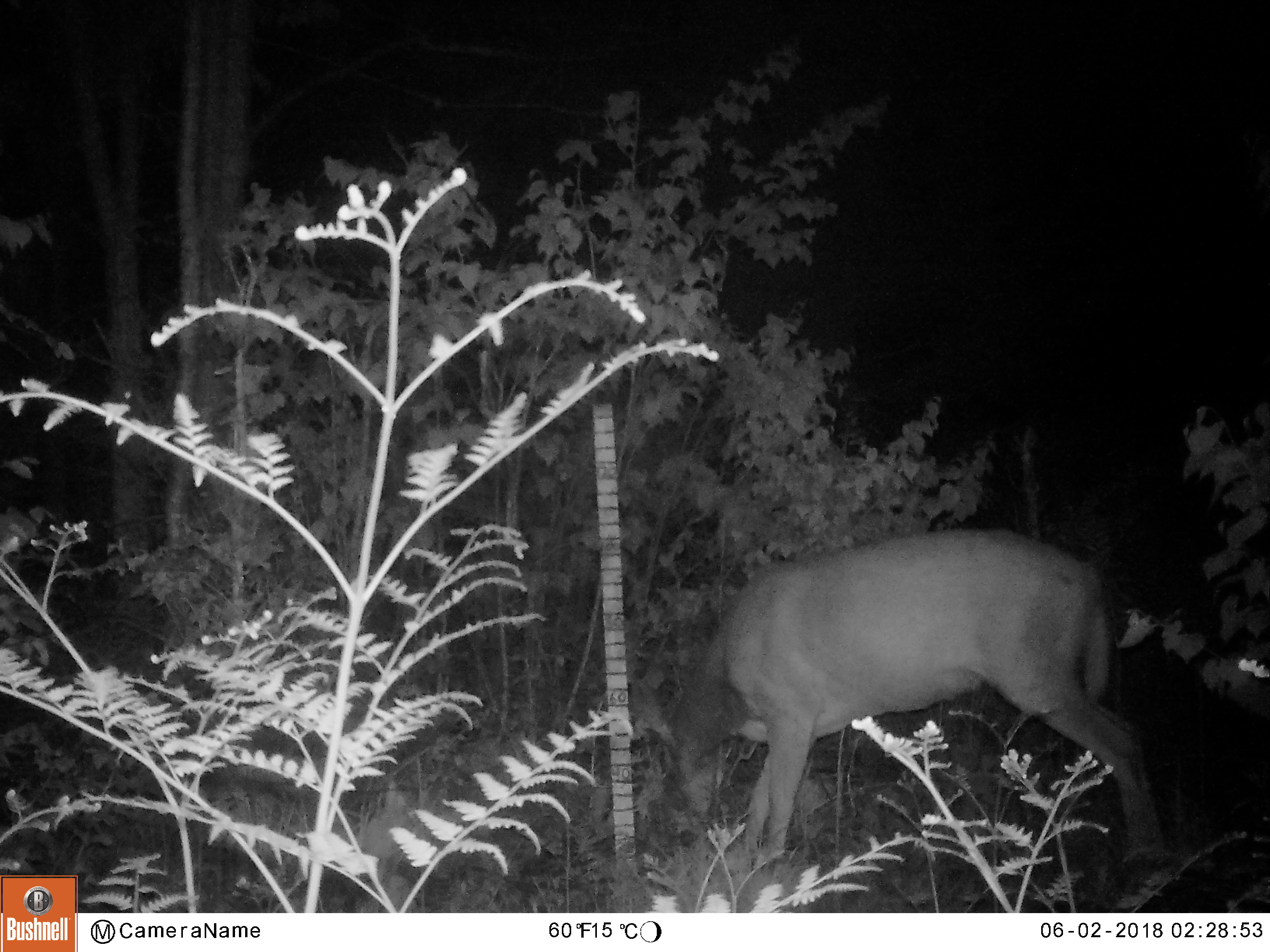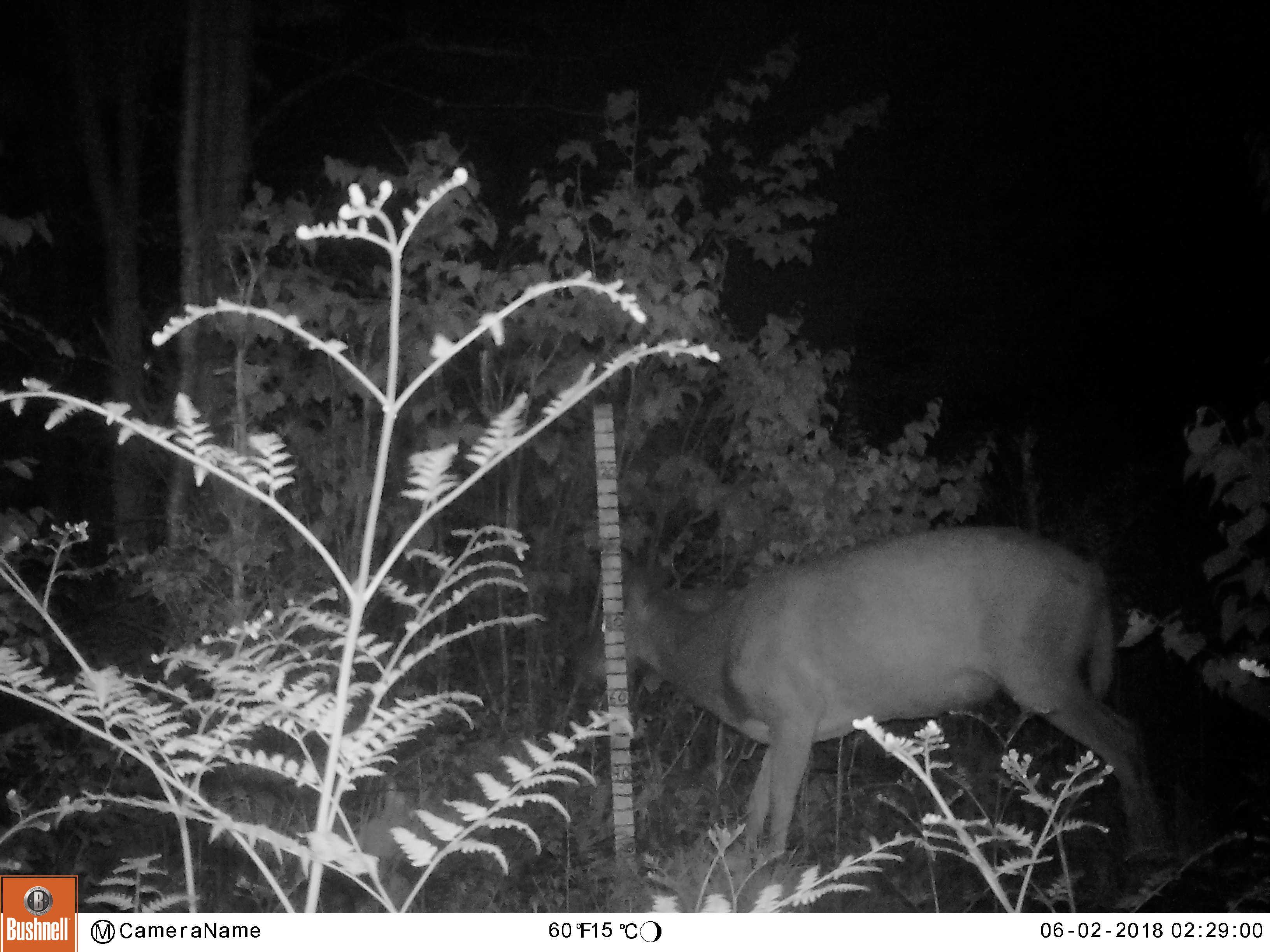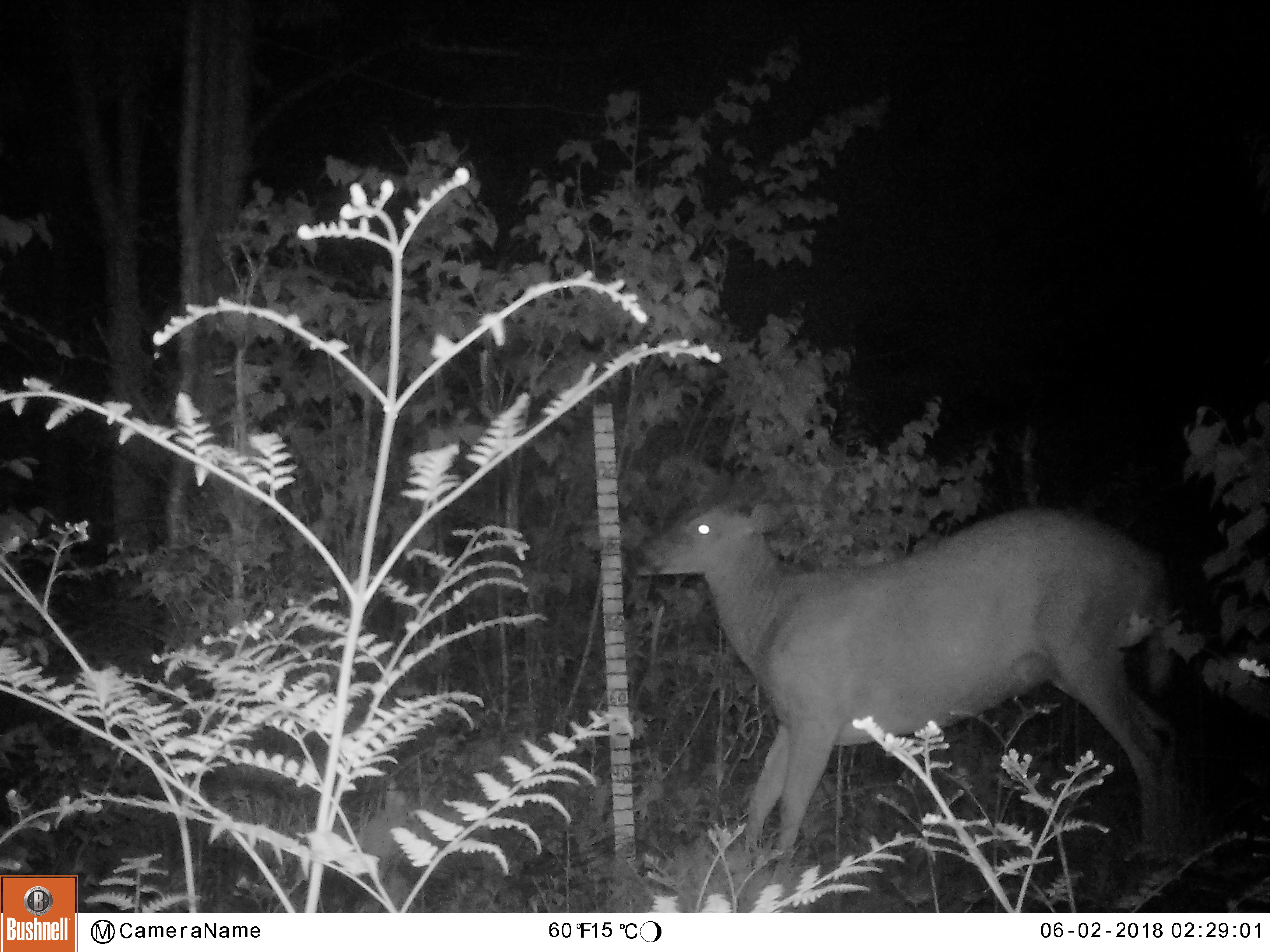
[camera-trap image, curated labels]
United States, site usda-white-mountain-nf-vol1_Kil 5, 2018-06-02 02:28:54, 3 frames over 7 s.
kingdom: Animalia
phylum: Chordata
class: Mammalia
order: Artiodactyla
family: Cervidae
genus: Odocoileus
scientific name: Odocoileus virginianus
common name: white-tailed deer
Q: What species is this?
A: White-tailed deer (Odocoileus virginianus).